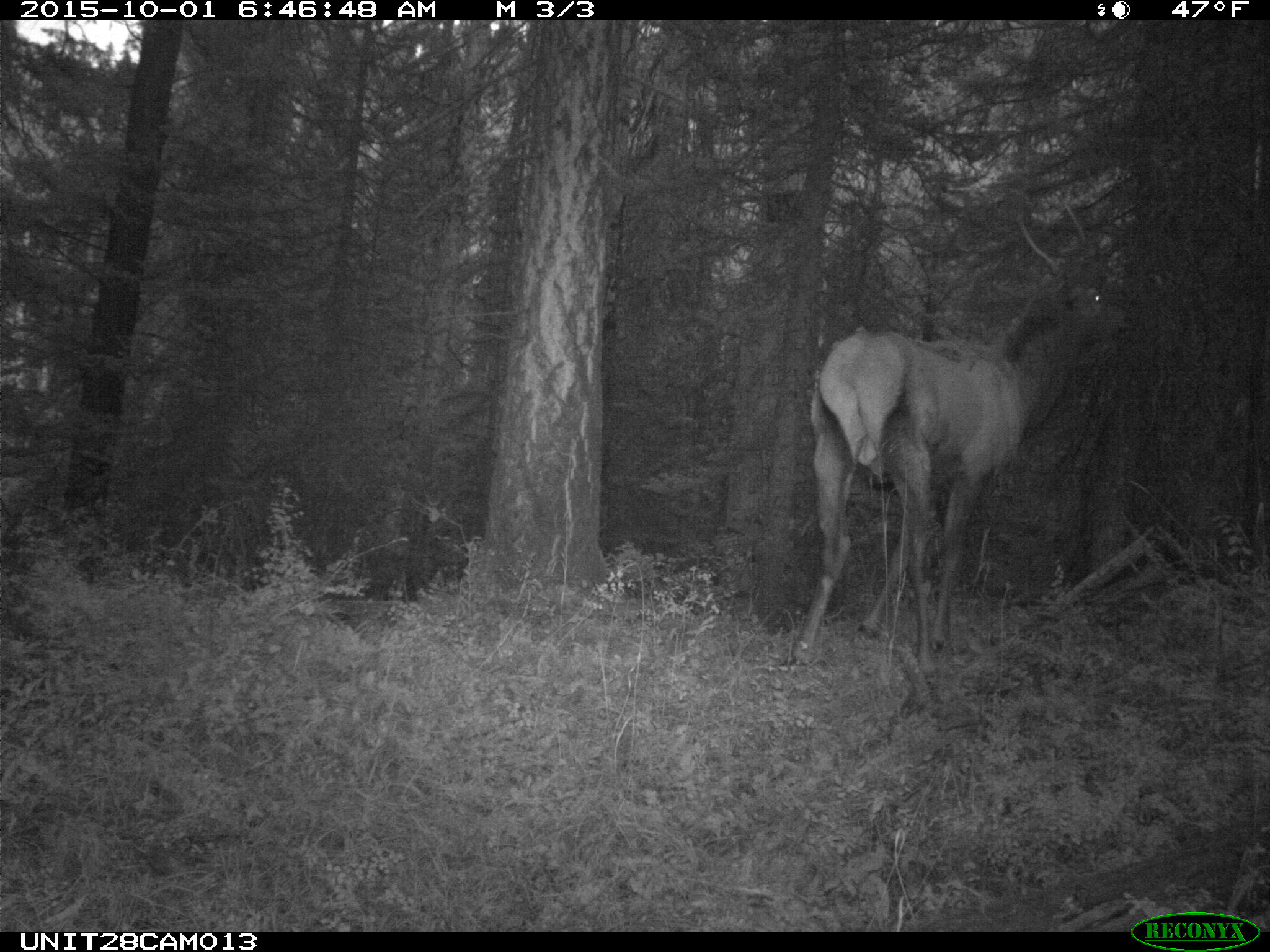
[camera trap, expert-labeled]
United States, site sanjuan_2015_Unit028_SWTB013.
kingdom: Animalia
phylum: Chordata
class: Mammalia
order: Artiodactyla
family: Cervidae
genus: Cervus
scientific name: Cervus elaphus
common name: red deer